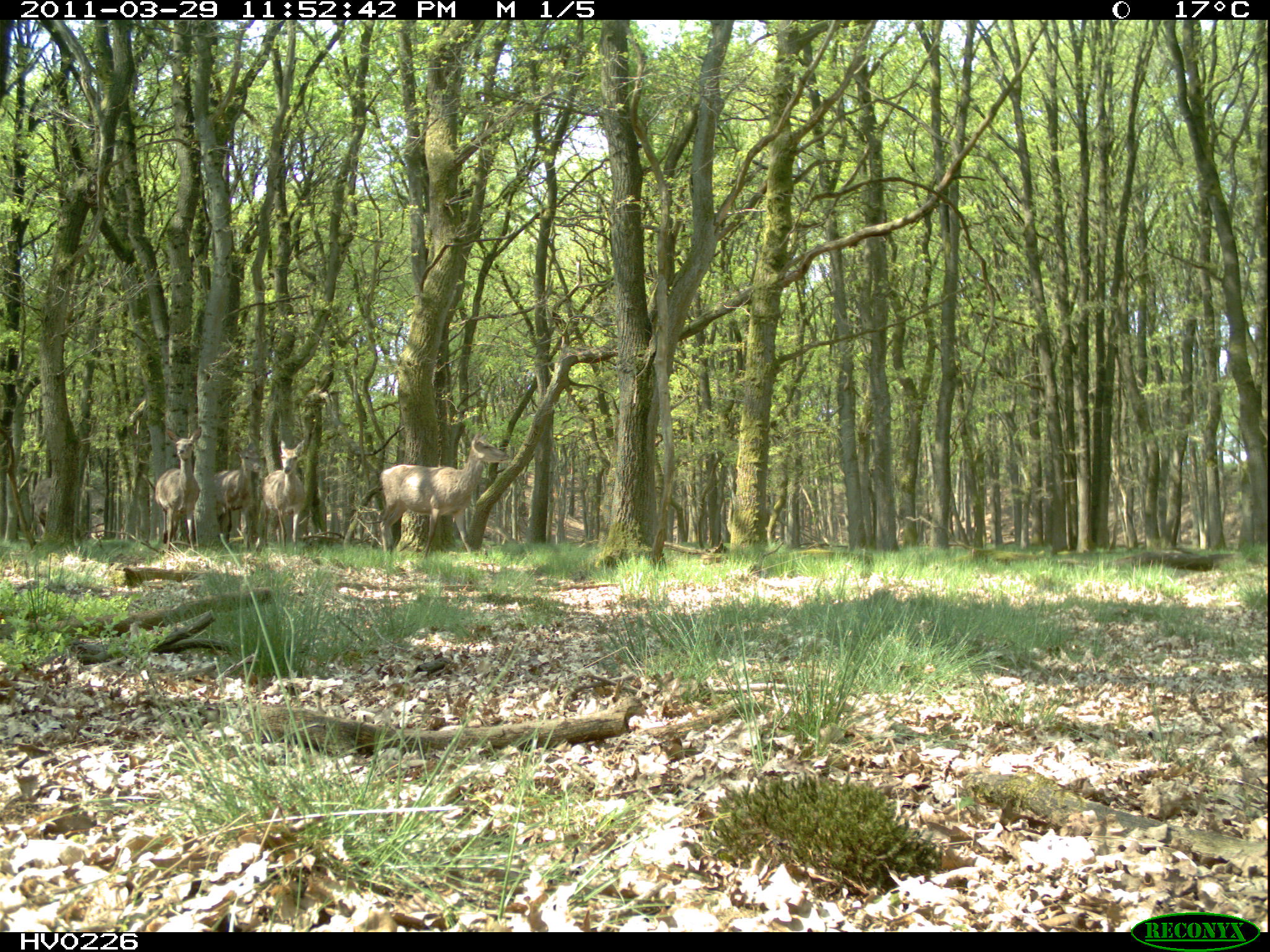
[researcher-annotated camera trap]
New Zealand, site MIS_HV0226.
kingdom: Animalia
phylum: Chordata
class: Mammalia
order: Artiodactyla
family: Cervidae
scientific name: Cervidae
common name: deer